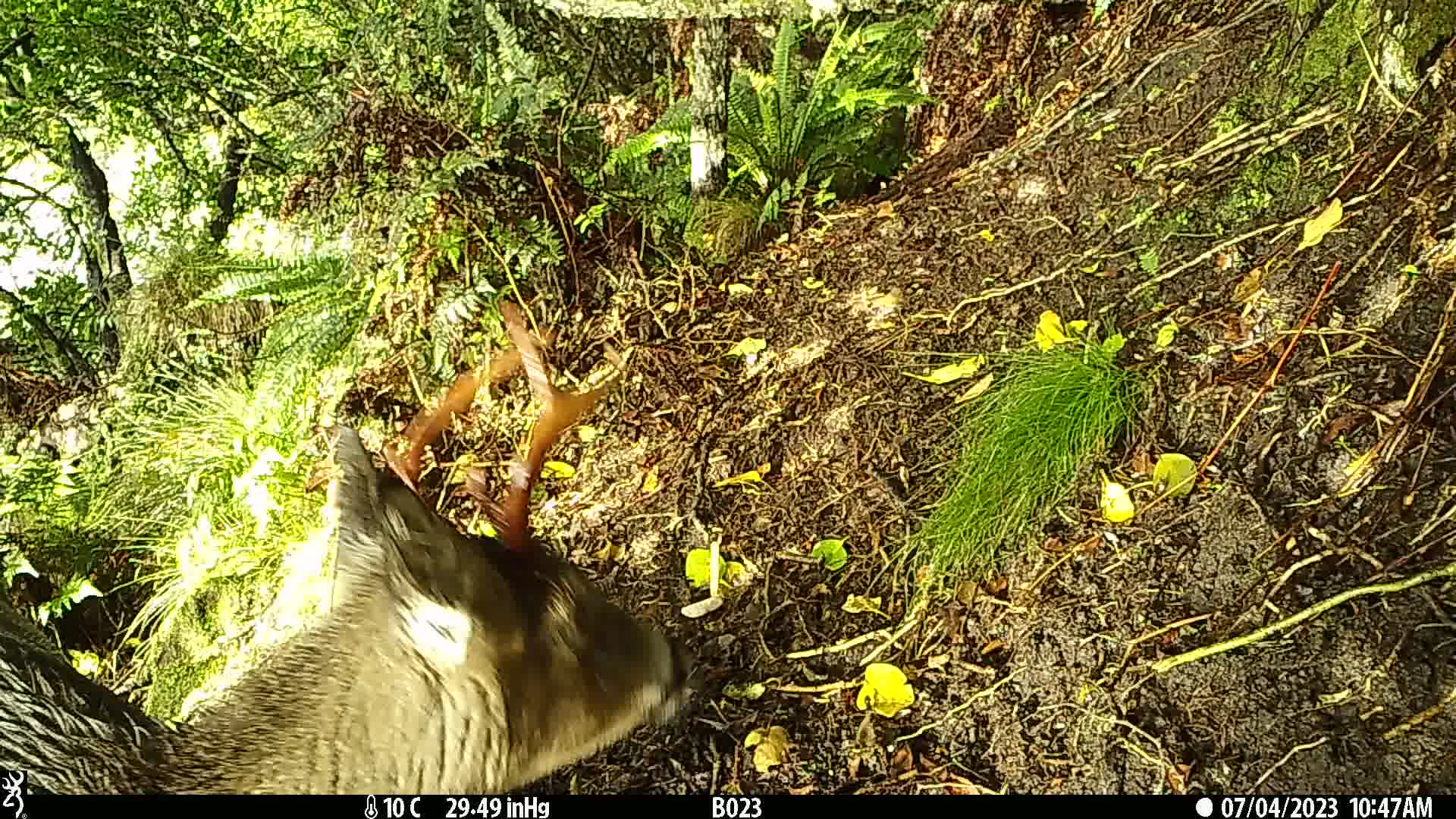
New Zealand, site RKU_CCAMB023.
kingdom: Animalia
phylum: Chordata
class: Mammalia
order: Artiodactyla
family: Cervidae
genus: Odocoileus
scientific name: Odocoileus virginianus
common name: white-tailed deer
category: white tailed deer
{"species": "white tailed deer (white-tailed deer) (Odocoileus virginianus)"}